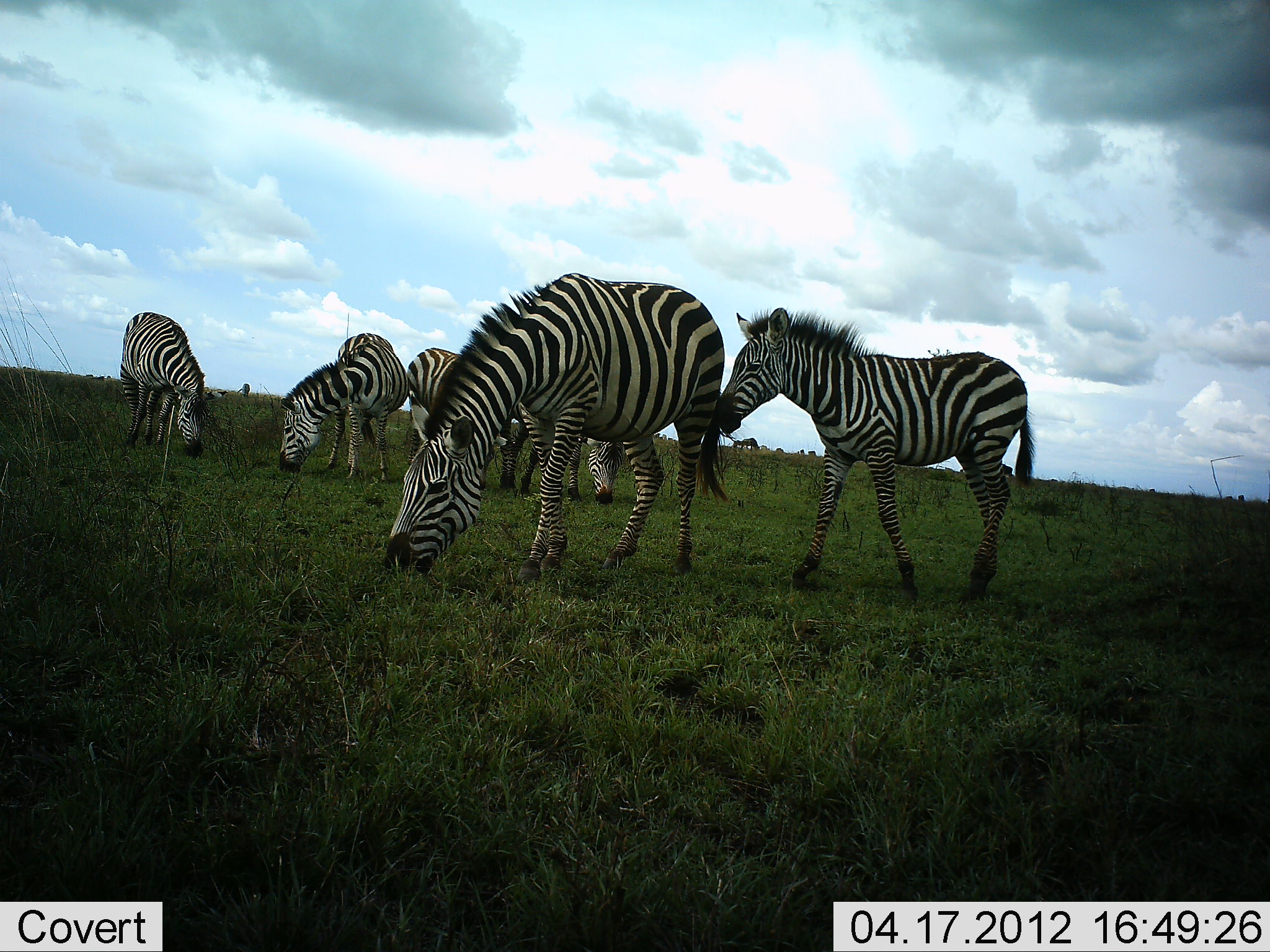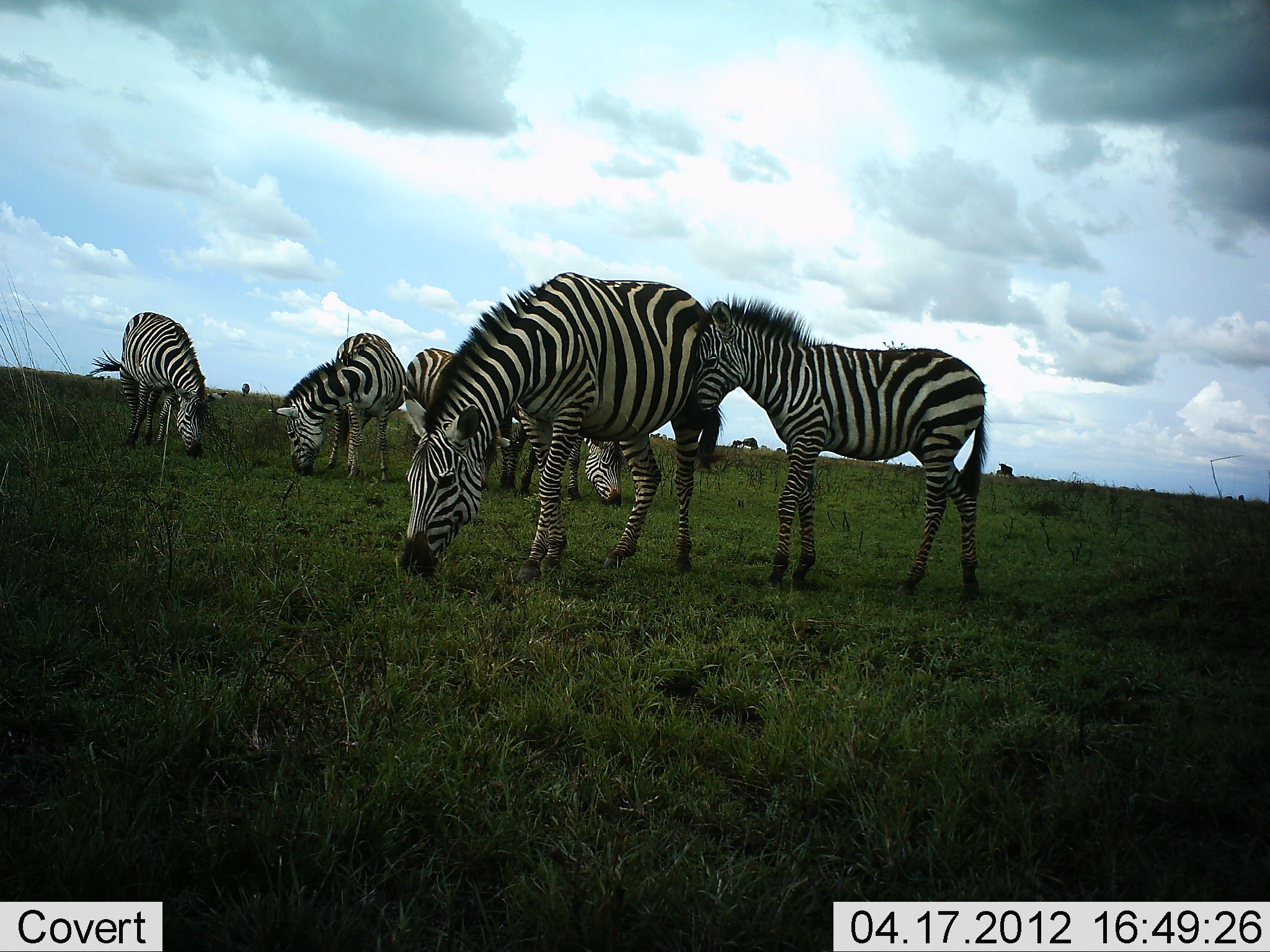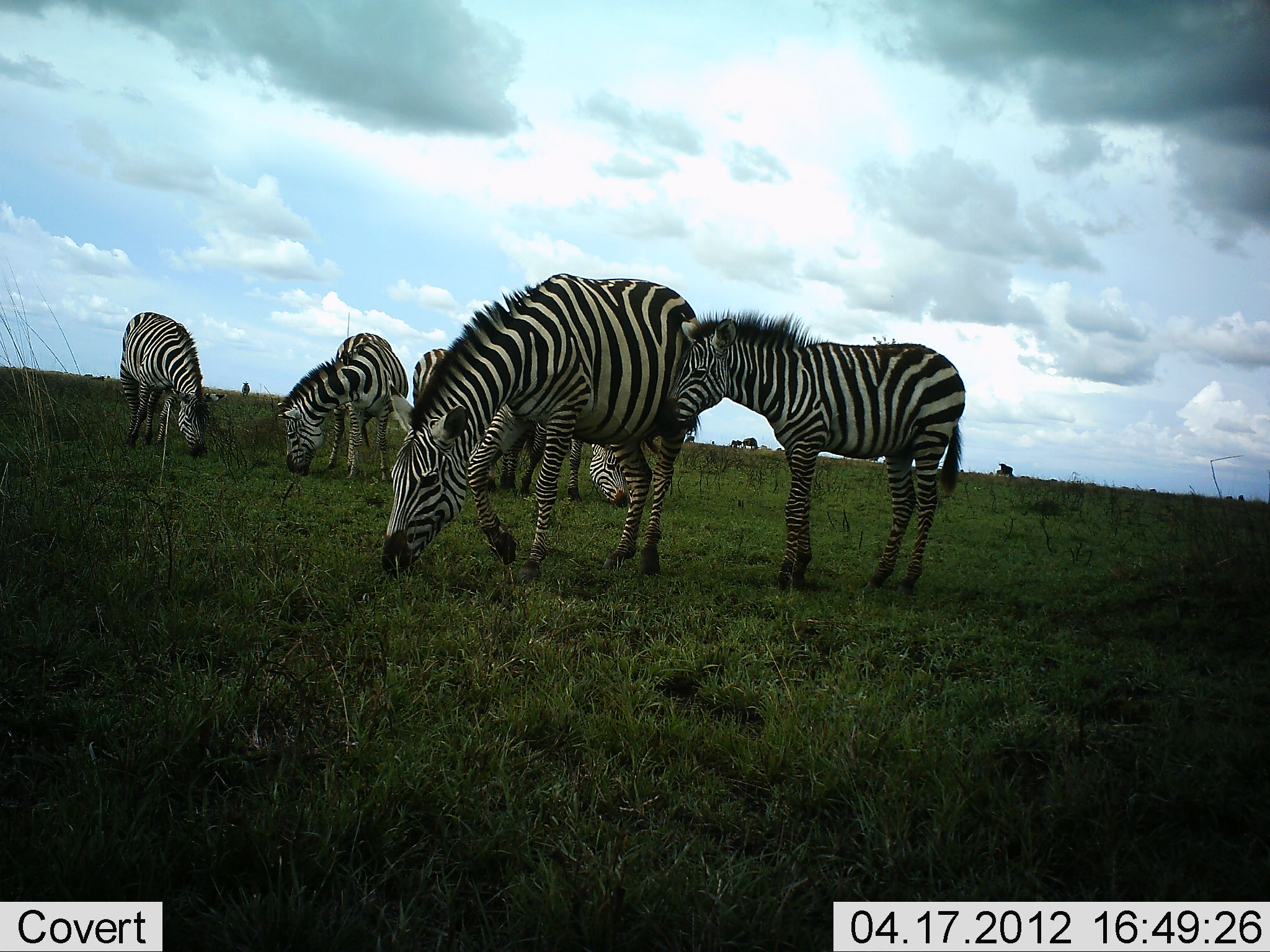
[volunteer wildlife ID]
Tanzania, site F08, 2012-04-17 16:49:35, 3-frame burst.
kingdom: Animalia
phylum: Chordata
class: Mammalia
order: Perissodactyla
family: Equidae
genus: Equus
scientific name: Equus quagga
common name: plains zebra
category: zebra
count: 6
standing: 45%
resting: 0%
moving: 10%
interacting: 38%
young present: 62%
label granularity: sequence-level